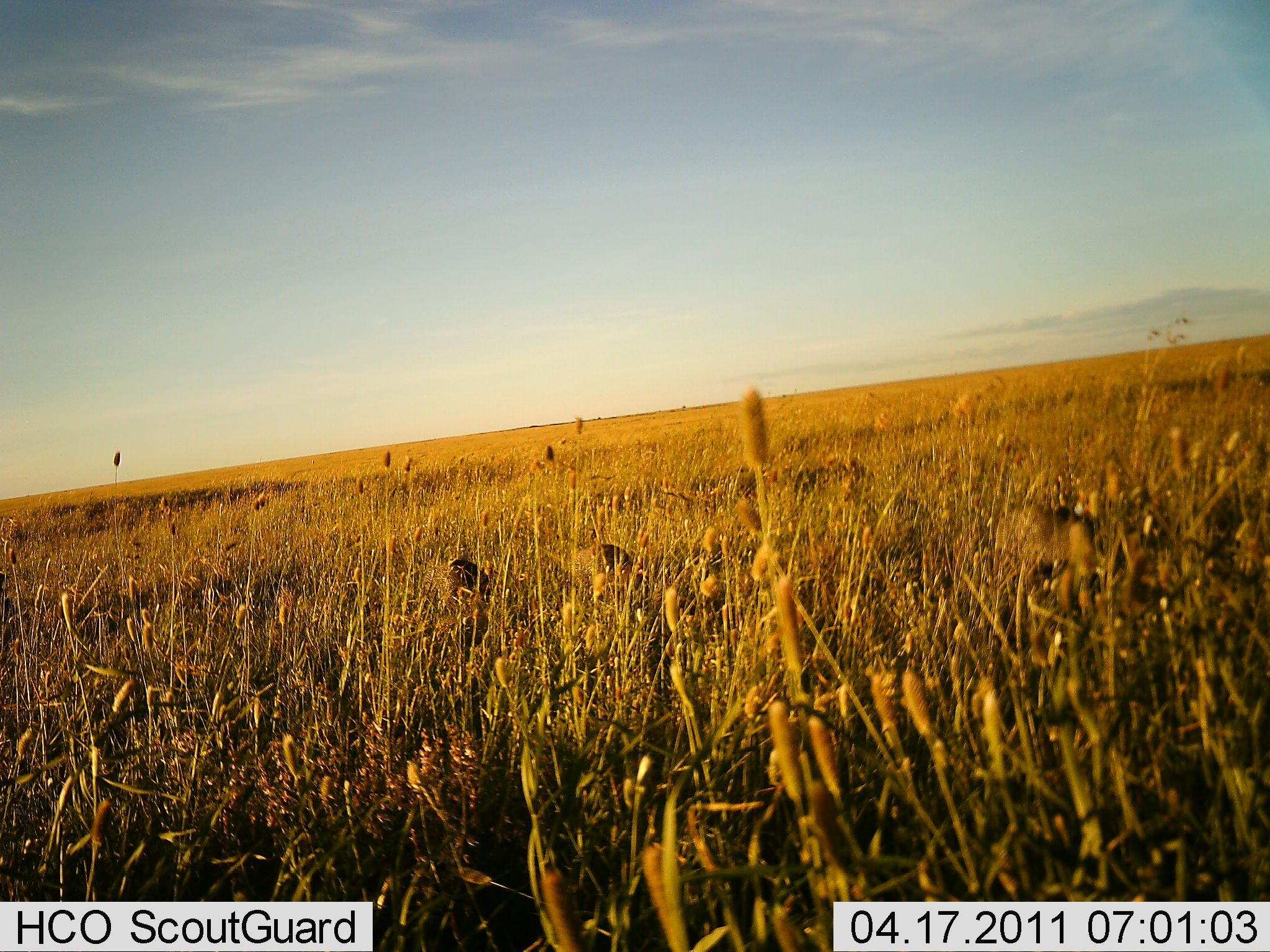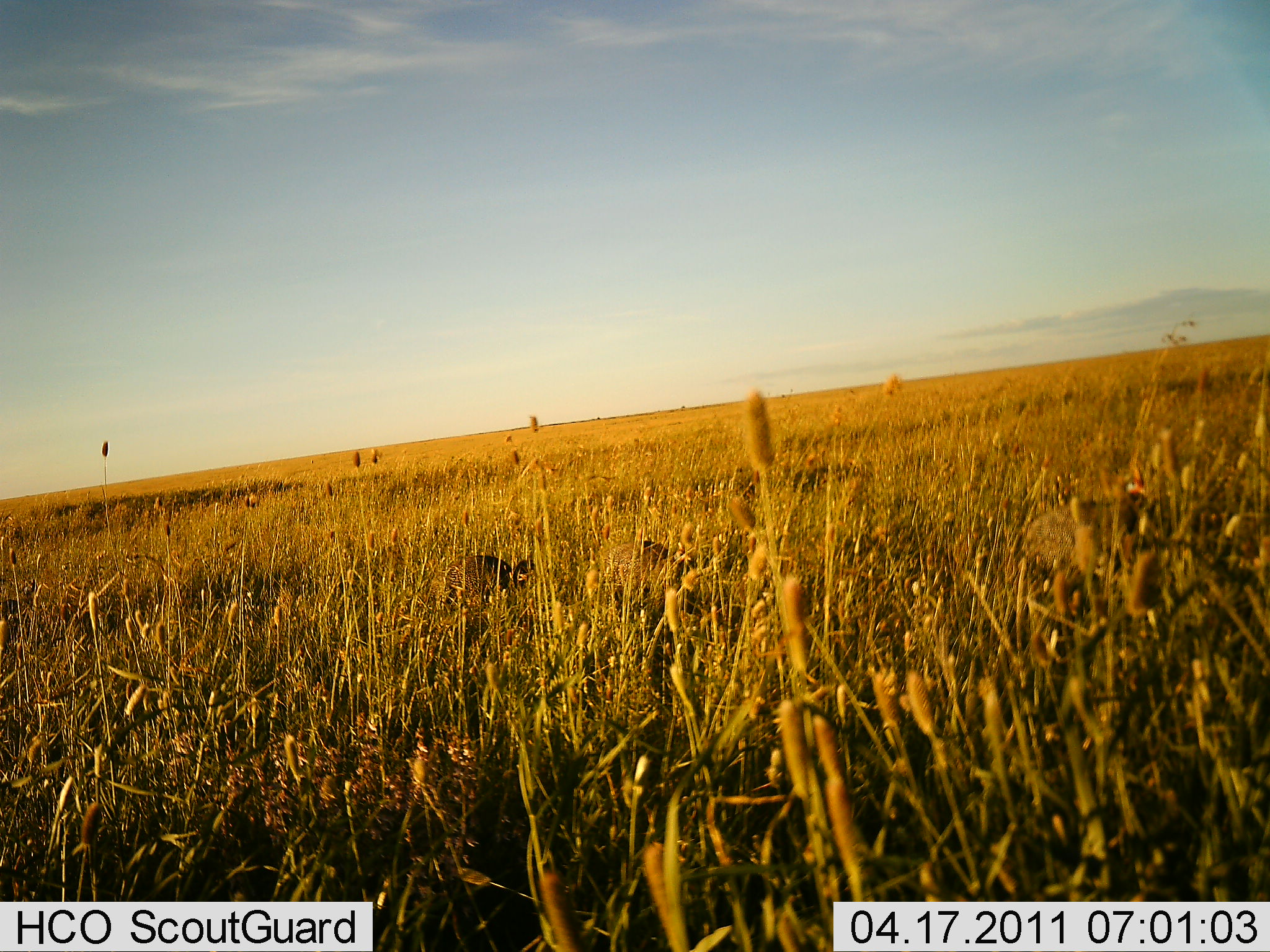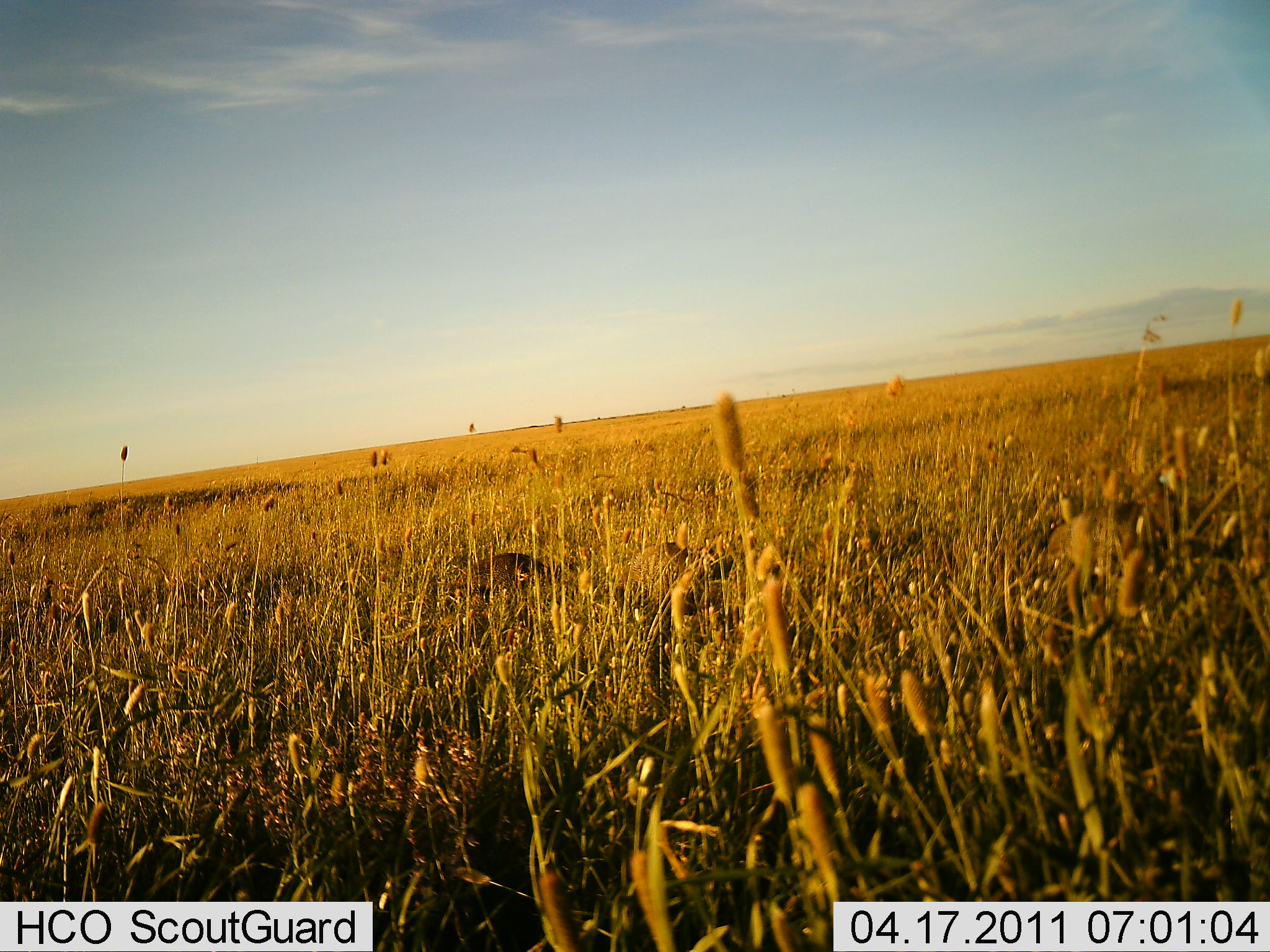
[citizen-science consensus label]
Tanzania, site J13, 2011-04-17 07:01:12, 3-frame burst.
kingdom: Animalia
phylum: Chordata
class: Aves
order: Galliformes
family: Numididae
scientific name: Numididae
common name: guinea fowl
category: guineafowl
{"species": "guineafowl (guinea fowl) (Numididae)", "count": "3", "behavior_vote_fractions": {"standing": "0%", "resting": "0%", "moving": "100%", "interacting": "0%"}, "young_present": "0%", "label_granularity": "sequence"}